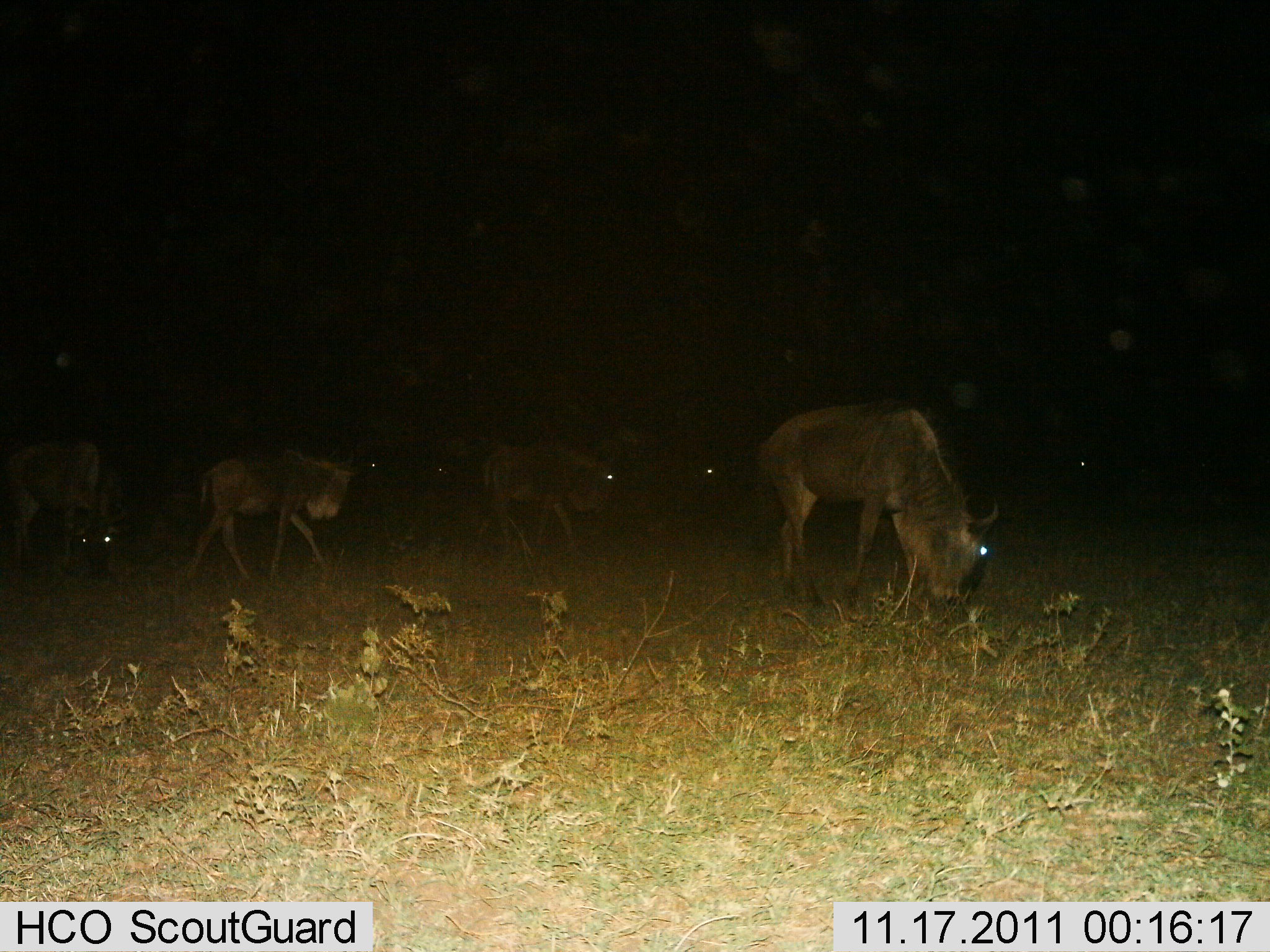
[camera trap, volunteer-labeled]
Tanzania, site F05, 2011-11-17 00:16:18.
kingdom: Animalia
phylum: Chordata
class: Mammalia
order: Artiodactyla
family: Bovidae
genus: Connochaetes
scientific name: Connochaetes taurinus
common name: blue wildebeest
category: wildebeest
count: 8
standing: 58%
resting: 0%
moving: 58%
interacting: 0%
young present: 17%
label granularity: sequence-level